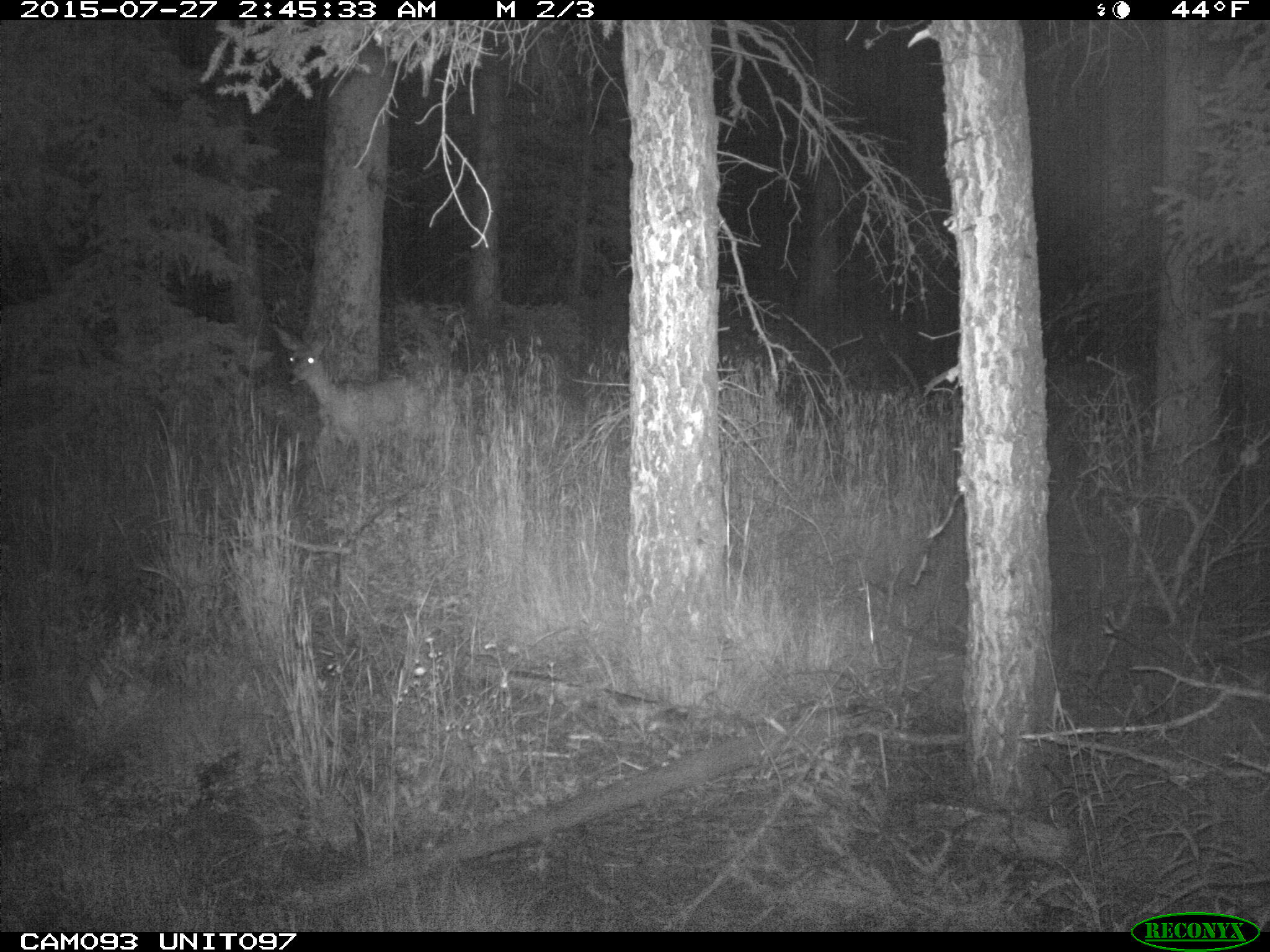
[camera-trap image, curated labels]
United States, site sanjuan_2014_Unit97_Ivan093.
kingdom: Animalia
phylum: Chordata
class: Mammalia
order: Artiodactyla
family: Cervidae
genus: Odocoileus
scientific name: Odocoileus hemionus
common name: mule deer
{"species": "Odocoileus hemionus (mule deer)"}